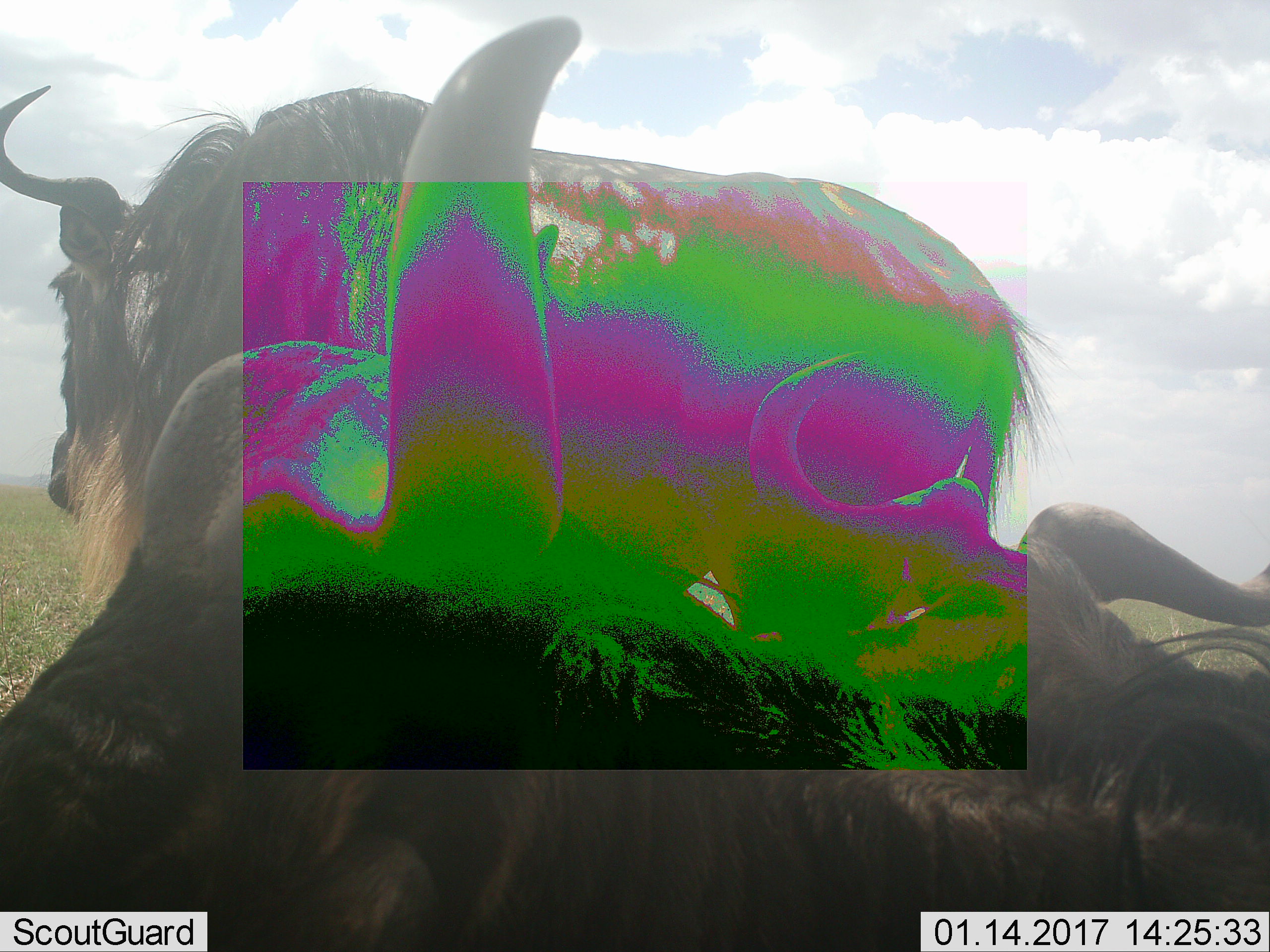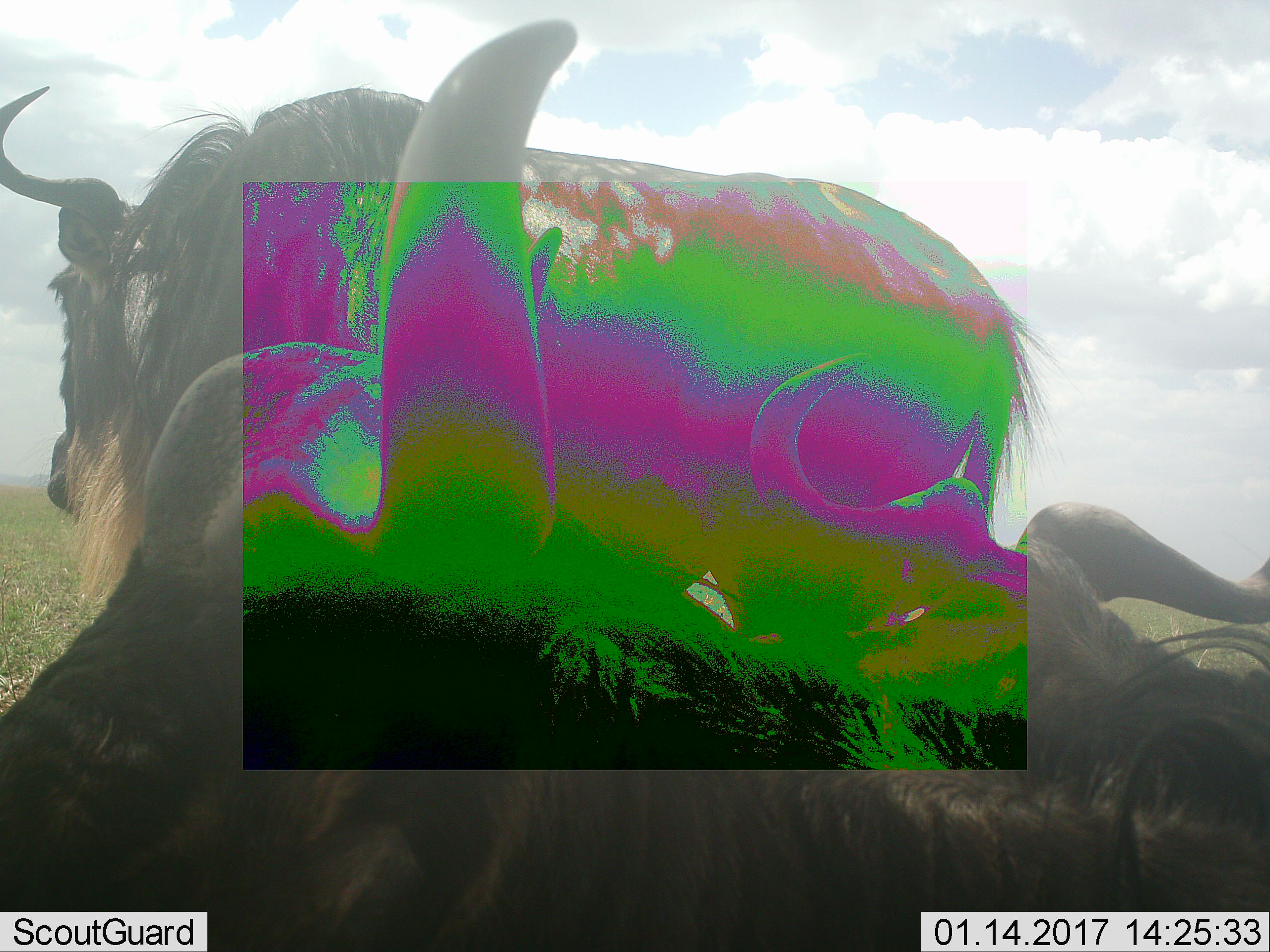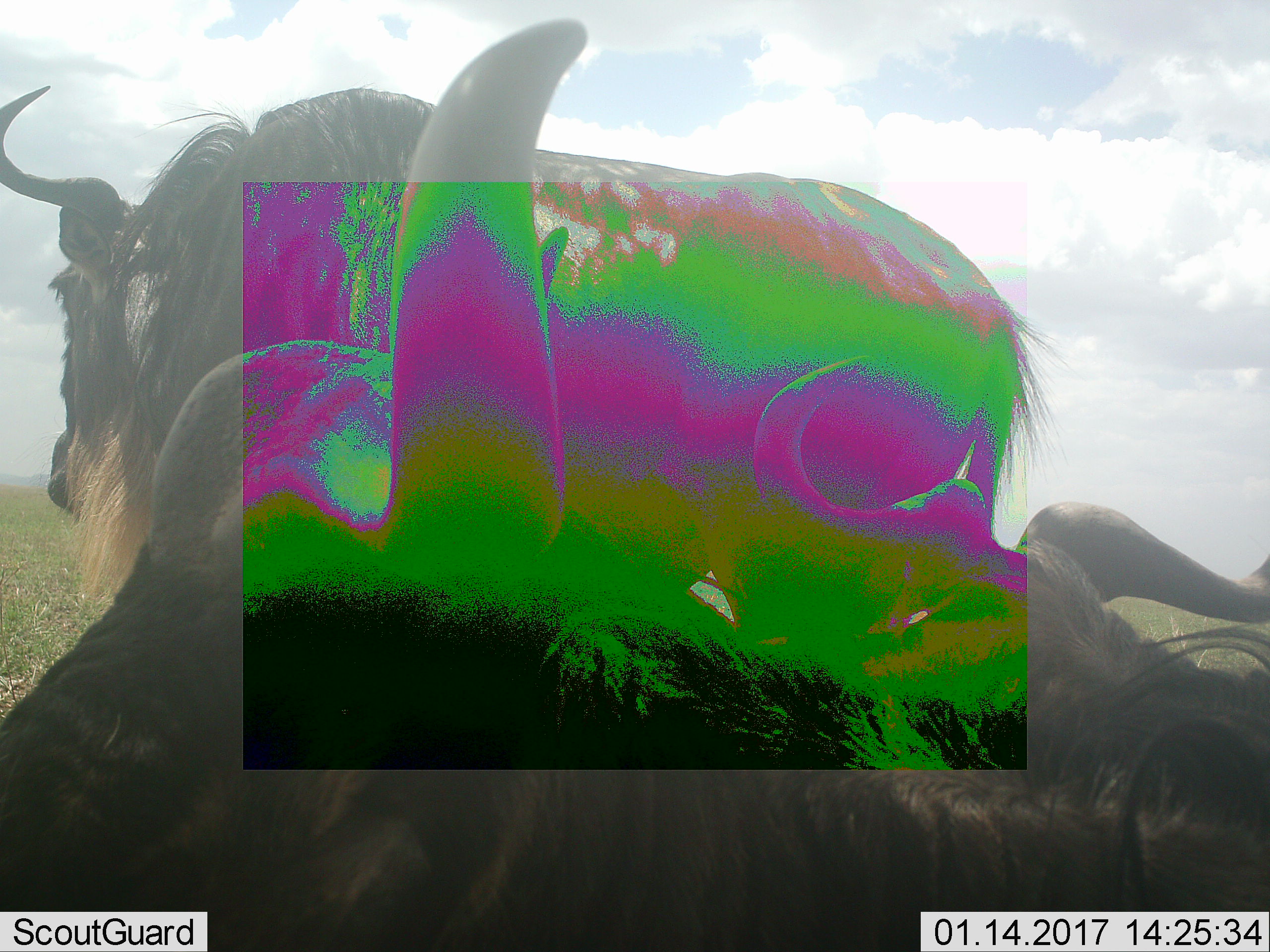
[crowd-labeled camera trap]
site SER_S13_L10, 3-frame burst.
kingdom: Animalia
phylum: Chordata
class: Mammalia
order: Artiodactyla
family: Bovidae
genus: Connochaetes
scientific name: Connochaetes taurinus taurinus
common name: blue wildebeest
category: wildebeestblue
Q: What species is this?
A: Wildebeestblue (blue wildebeest) (Connochaetes taurinus taurinus).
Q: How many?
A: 3.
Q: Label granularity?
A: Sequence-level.